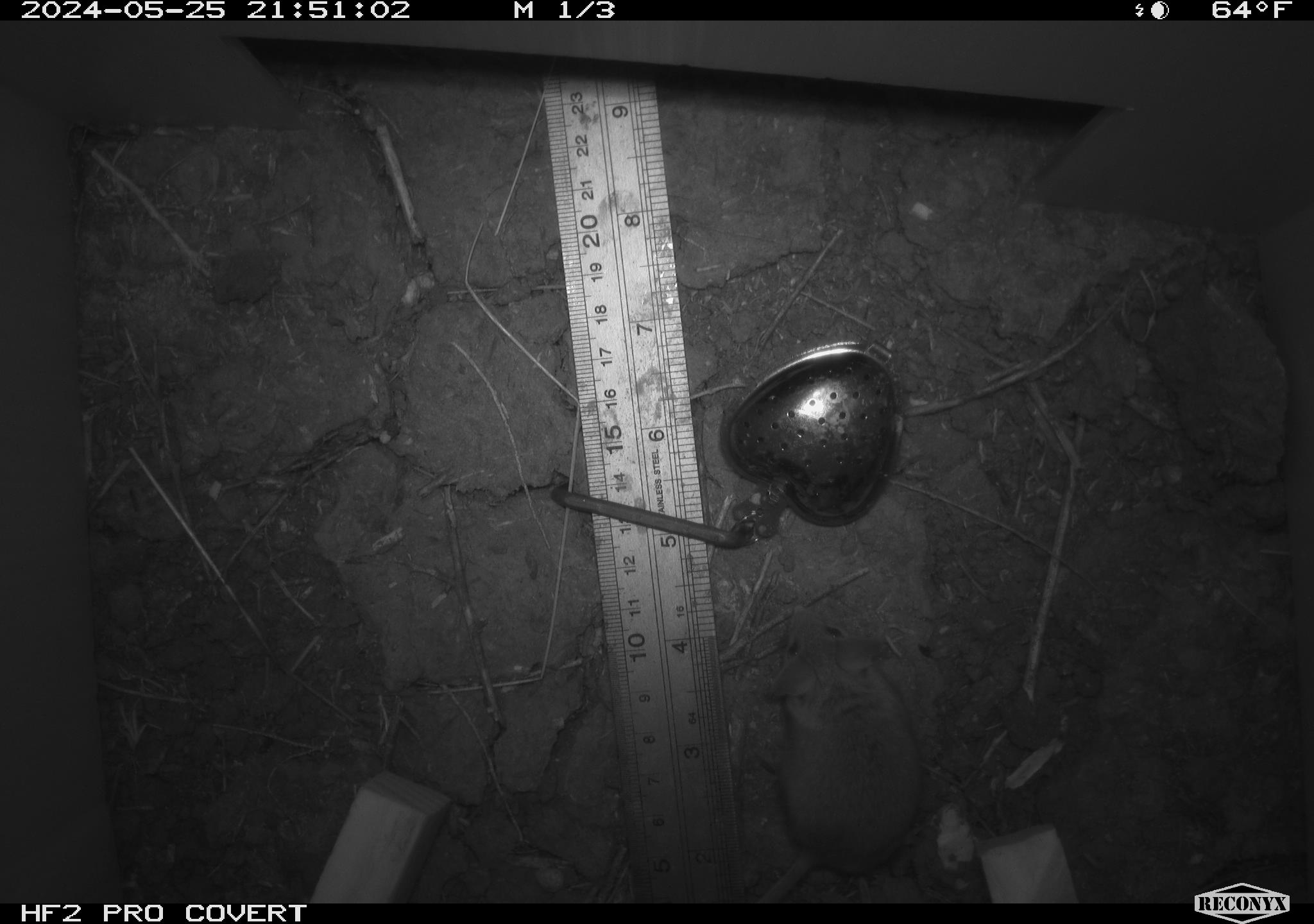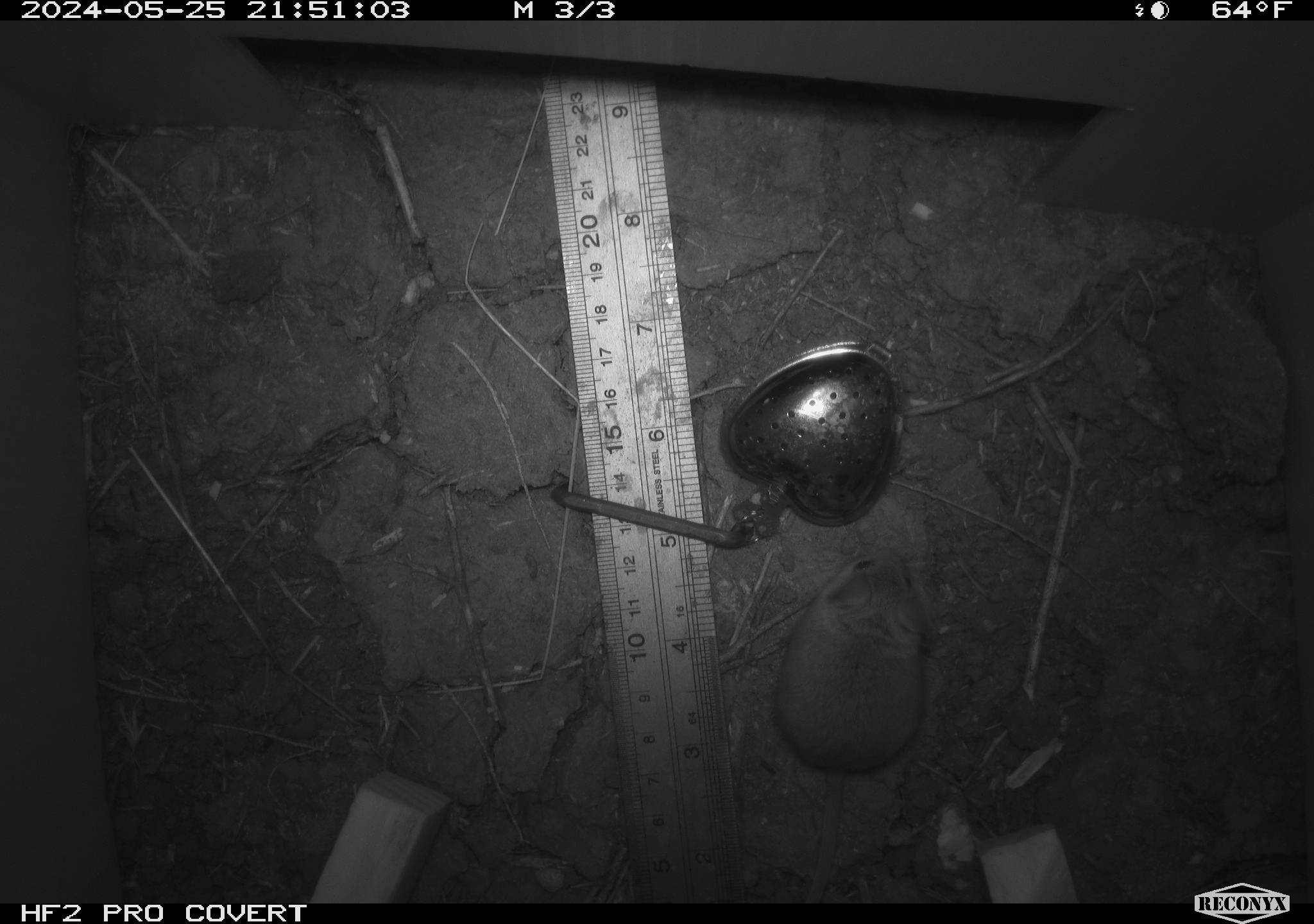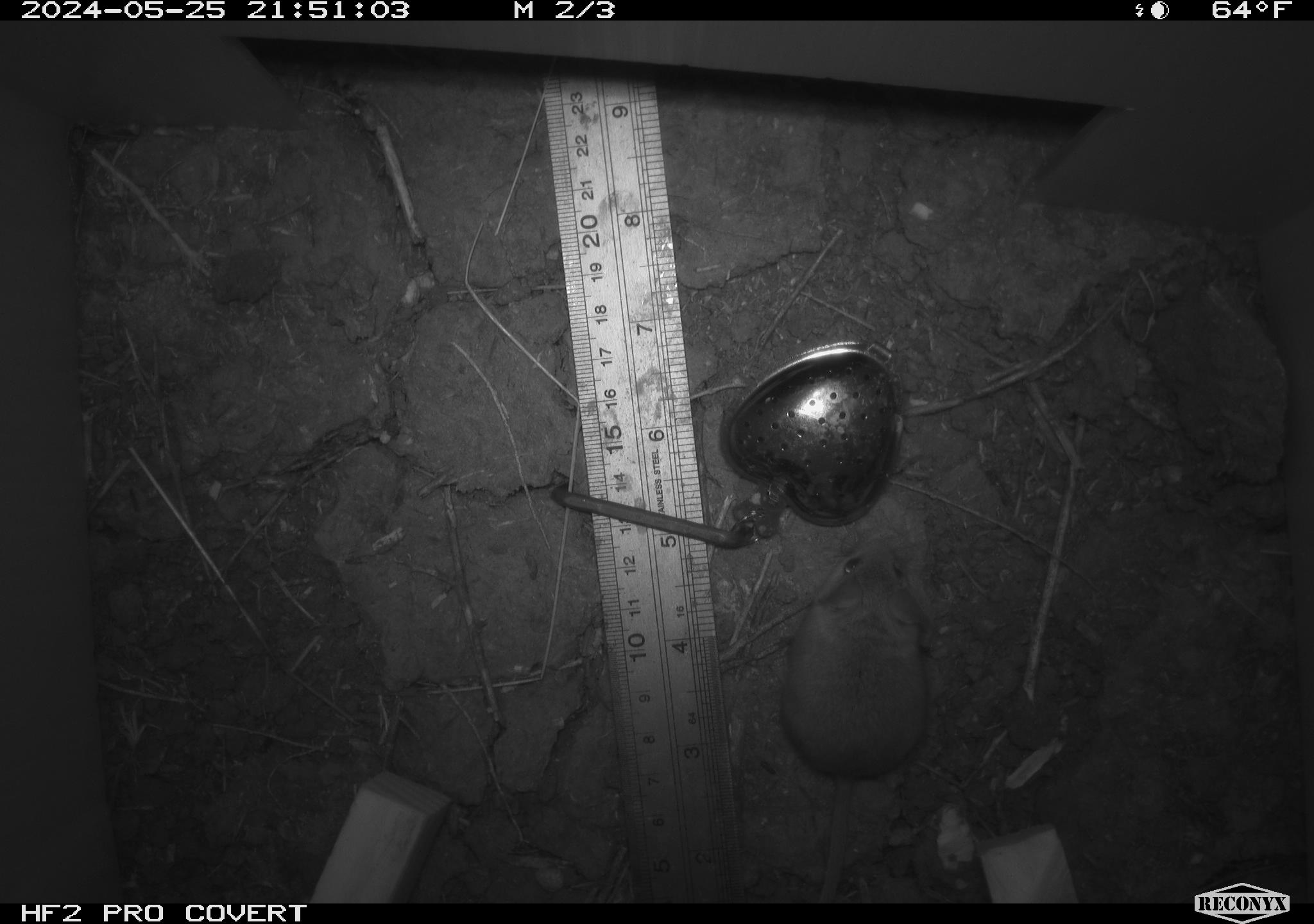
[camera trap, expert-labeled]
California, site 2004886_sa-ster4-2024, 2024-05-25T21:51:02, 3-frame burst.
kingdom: Animalia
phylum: Chordata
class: Mammalia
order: Rodentia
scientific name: Rodentia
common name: mouse species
Mouse species (Rodentia).